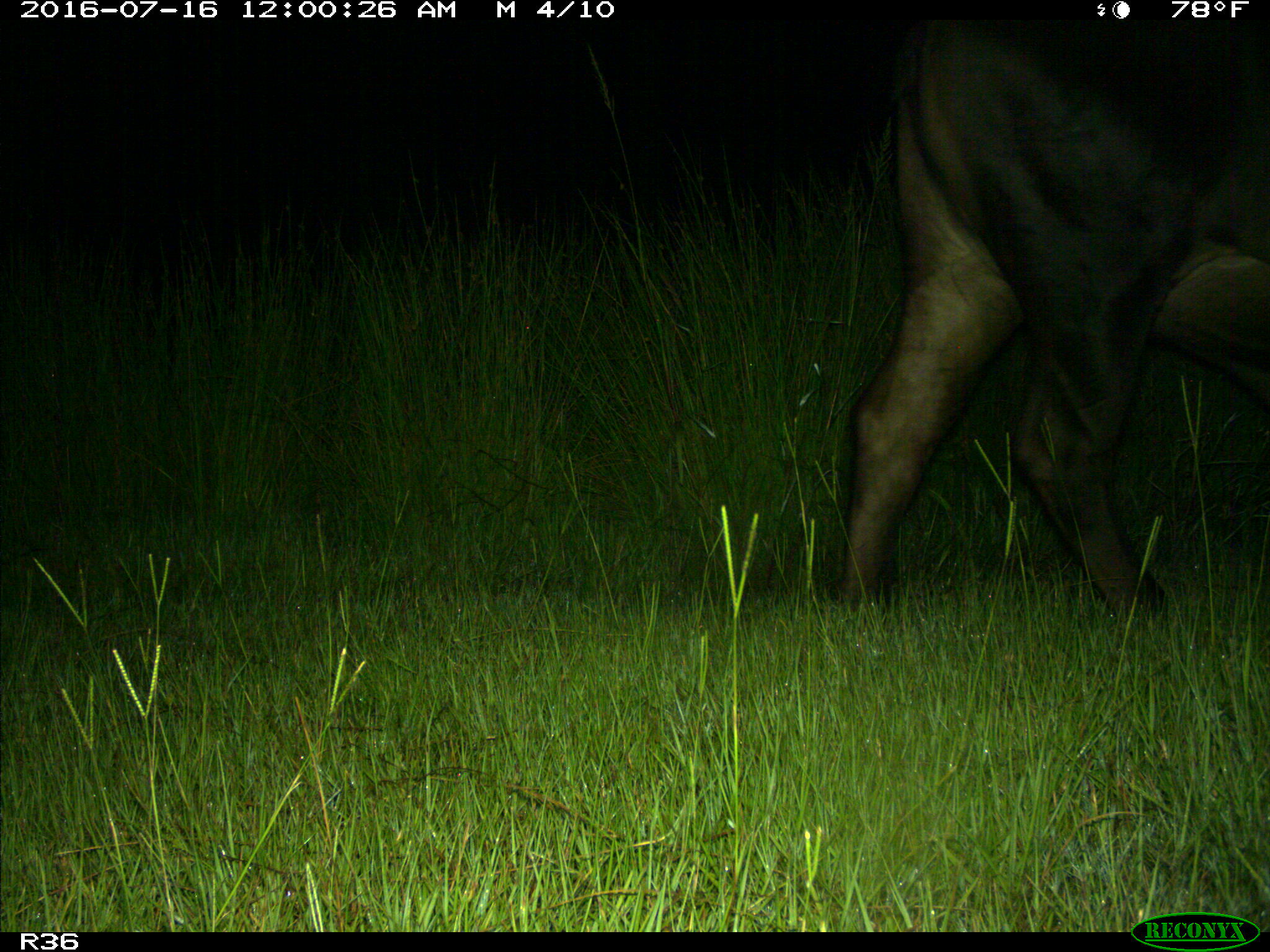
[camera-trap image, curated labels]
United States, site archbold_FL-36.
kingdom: Animalia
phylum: Chordata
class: Mammalia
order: Artiodactyla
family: Bovidae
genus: Bos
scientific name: Bos taurus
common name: domestic cow